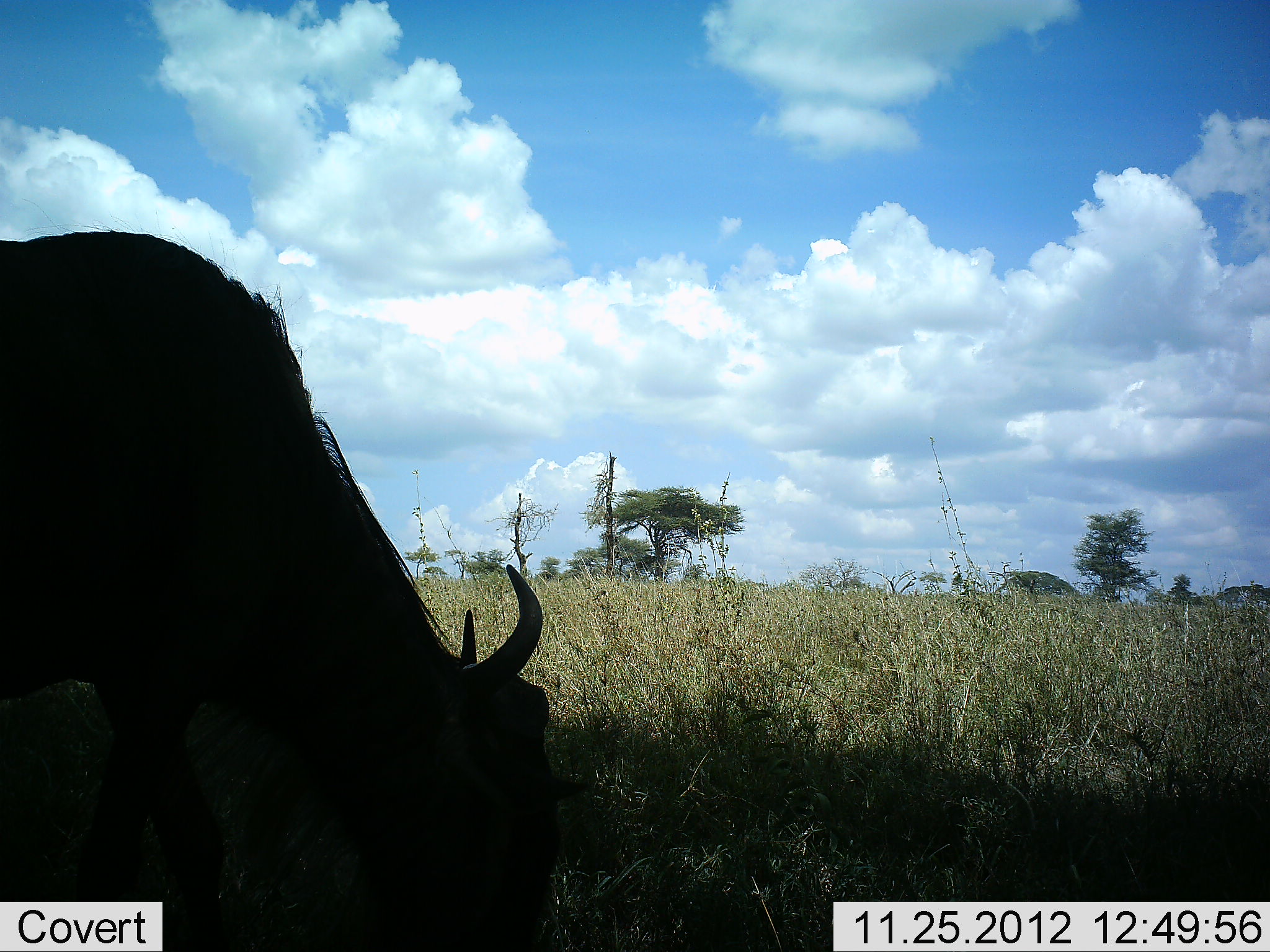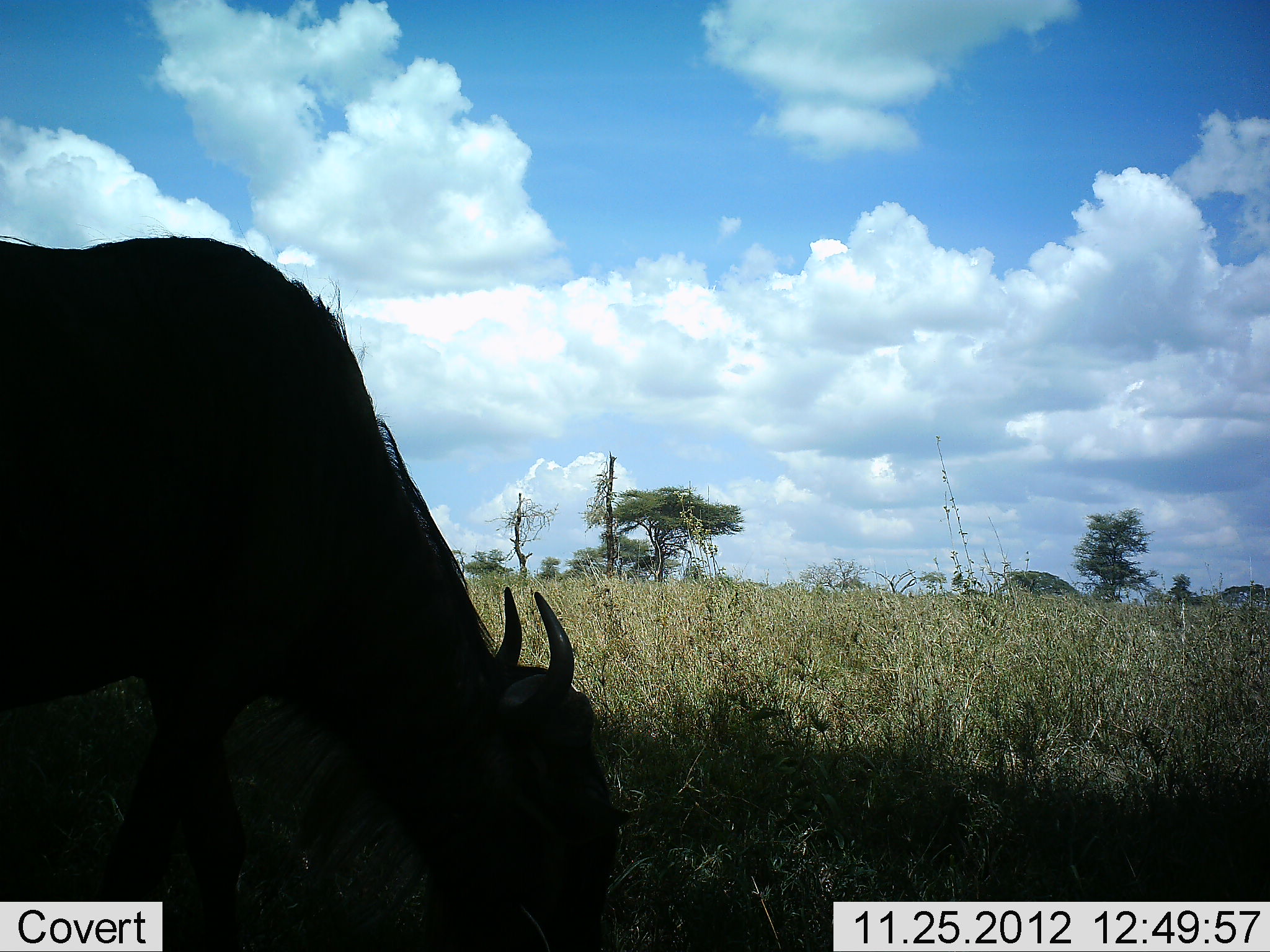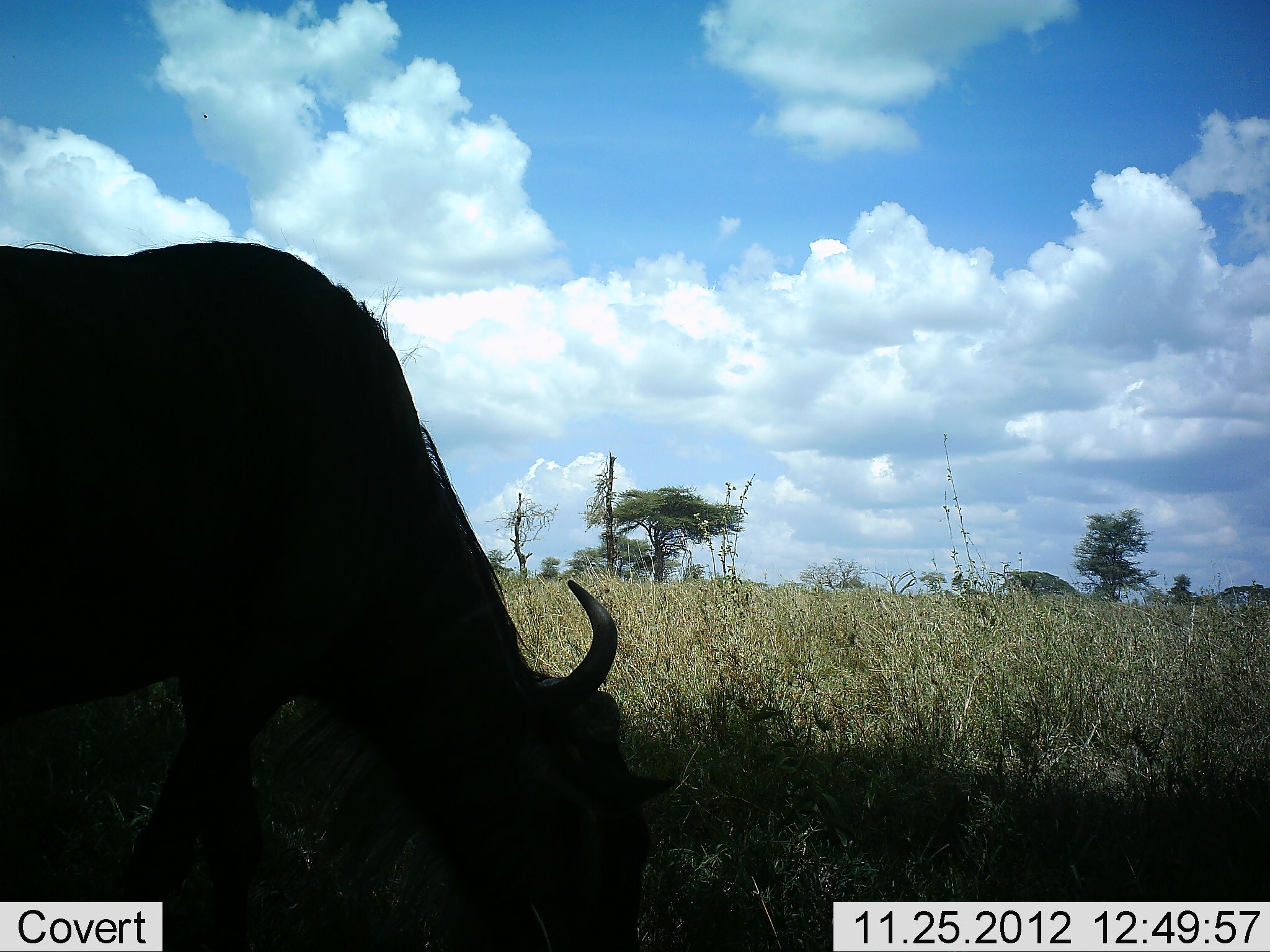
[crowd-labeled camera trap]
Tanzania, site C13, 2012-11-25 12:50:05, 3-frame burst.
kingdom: Animalia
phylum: Chordata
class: Mammalia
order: Artiodactyla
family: Bovidae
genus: Connochaetes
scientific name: Connochaetes taurinus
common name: blue wildebeest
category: wildebeest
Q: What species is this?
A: Wildebeest (blue wildebeest) (Connochaetes taurinus).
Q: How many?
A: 1.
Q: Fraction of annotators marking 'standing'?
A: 10%.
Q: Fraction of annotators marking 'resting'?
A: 0%.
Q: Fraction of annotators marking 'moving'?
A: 30%.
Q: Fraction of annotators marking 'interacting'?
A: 0%.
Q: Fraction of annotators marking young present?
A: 0%.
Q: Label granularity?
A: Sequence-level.